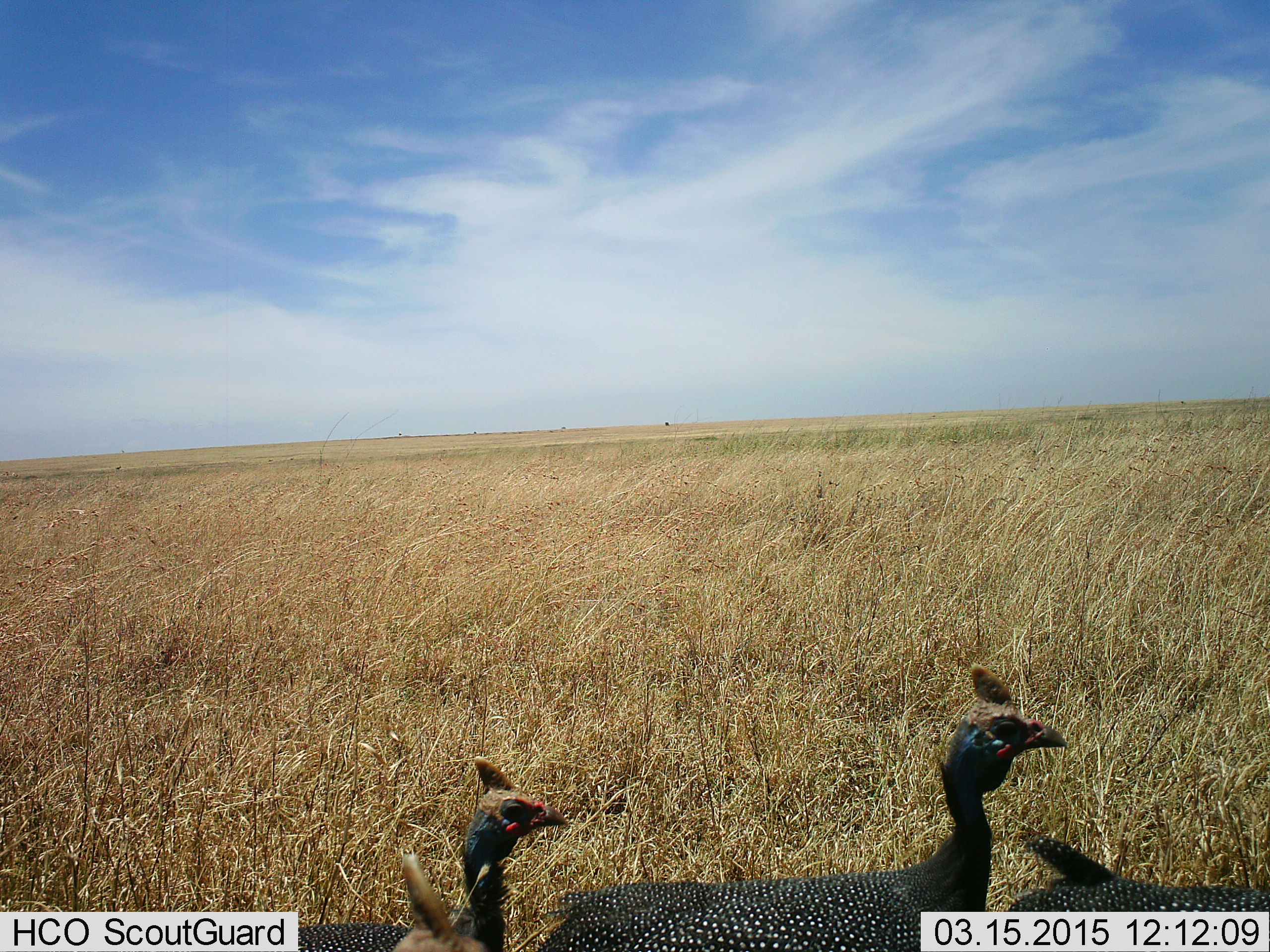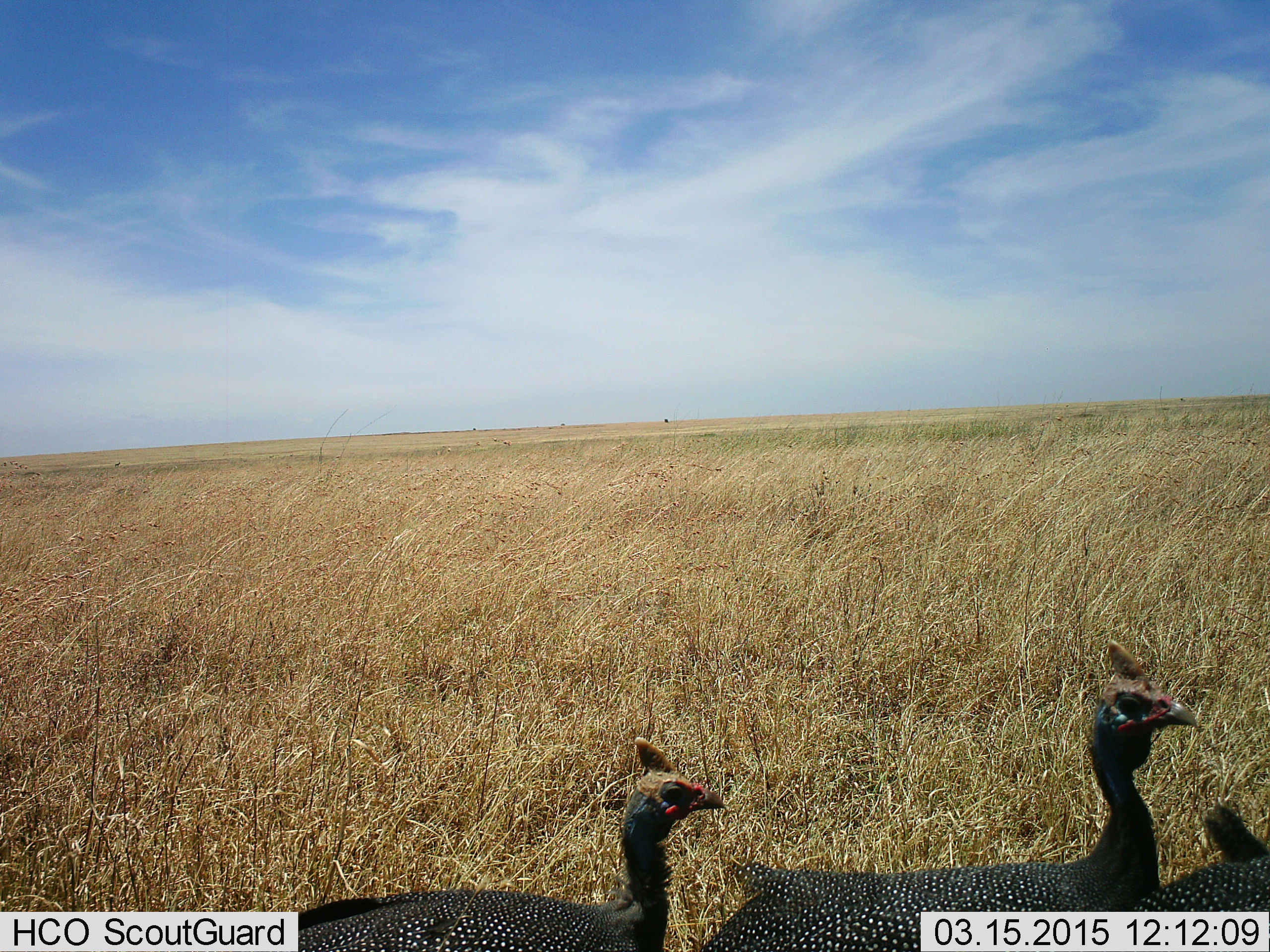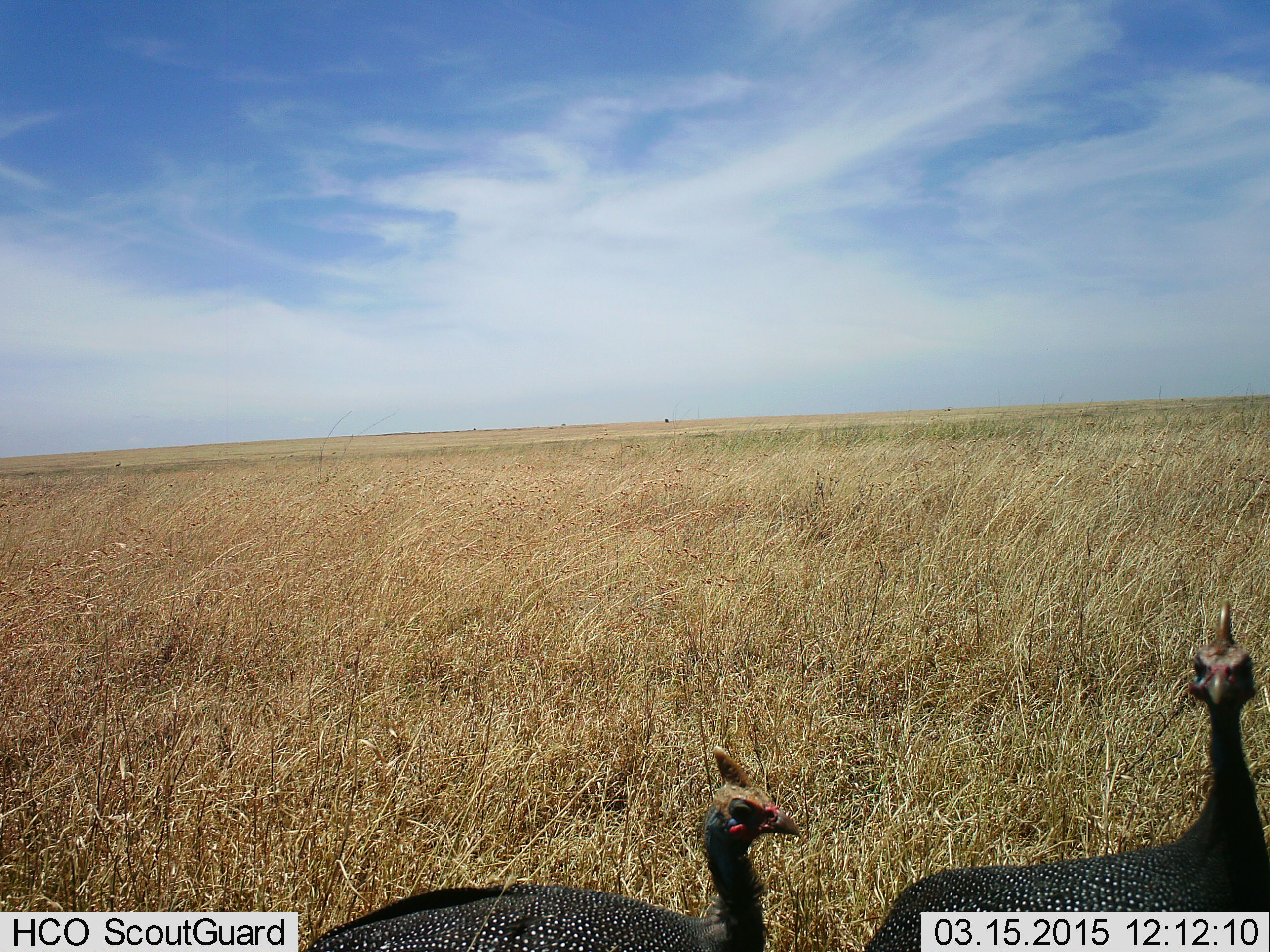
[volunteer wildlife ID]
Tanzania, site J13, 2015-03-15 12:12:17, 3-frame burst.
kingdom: Animalia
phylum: Chordata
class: Aves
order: Galliformes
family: Numididae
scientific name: Numididae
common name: guinea fowl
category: guineafowl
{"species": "guineafowl (guinea fowl) (Numididae)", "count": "3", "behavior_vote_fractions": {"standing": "0%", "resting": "0%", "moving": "100%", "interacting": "0%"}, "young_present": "0%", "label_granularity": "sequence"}